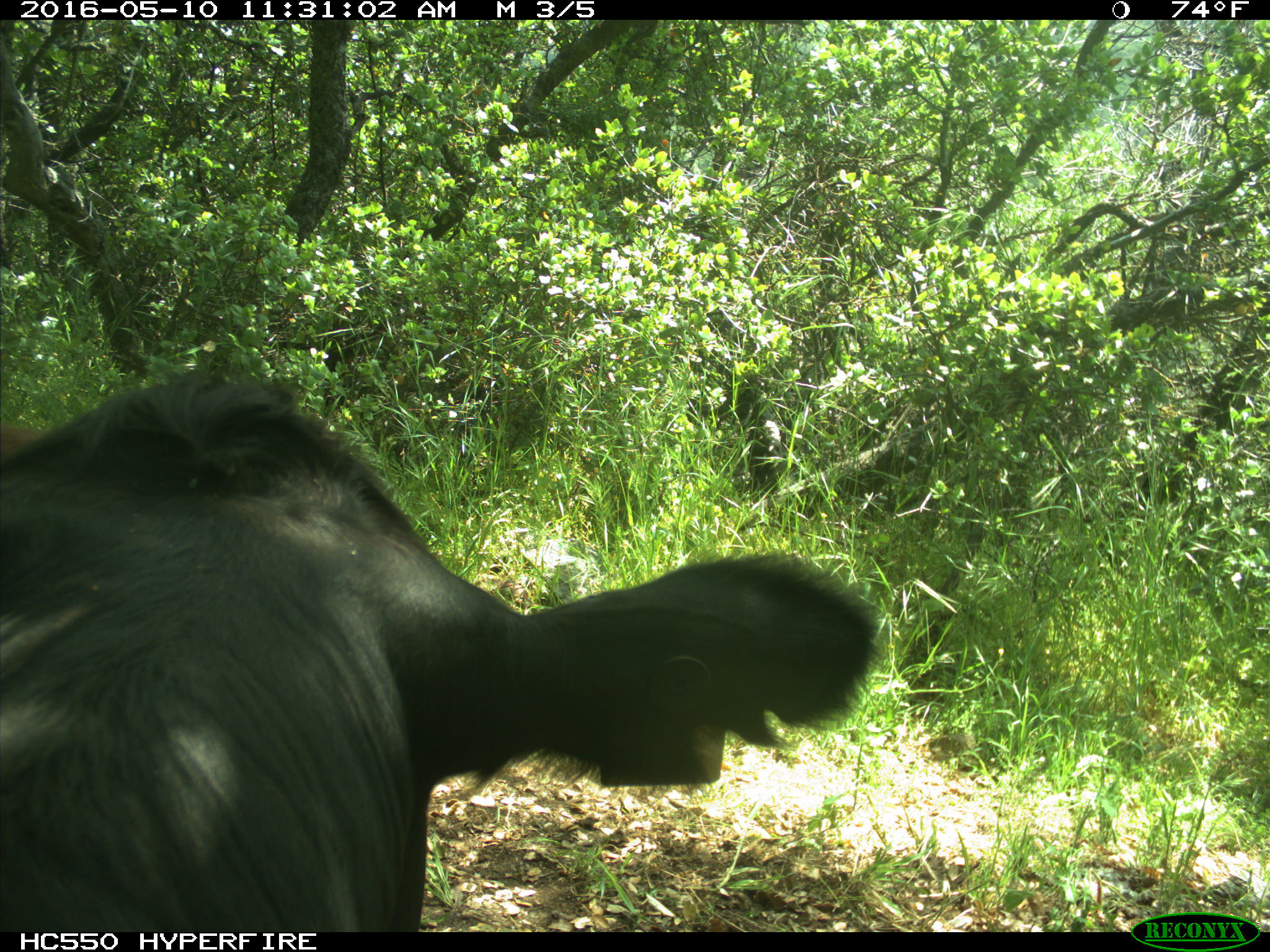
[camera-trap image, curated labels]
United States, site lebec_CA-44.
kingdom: Animalia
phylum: Chordata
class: Mammalia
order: Artiodactyla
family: Bovidae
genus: Bos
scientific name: Bos taurus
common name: domestic cow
Bos taurus (domestic cow).